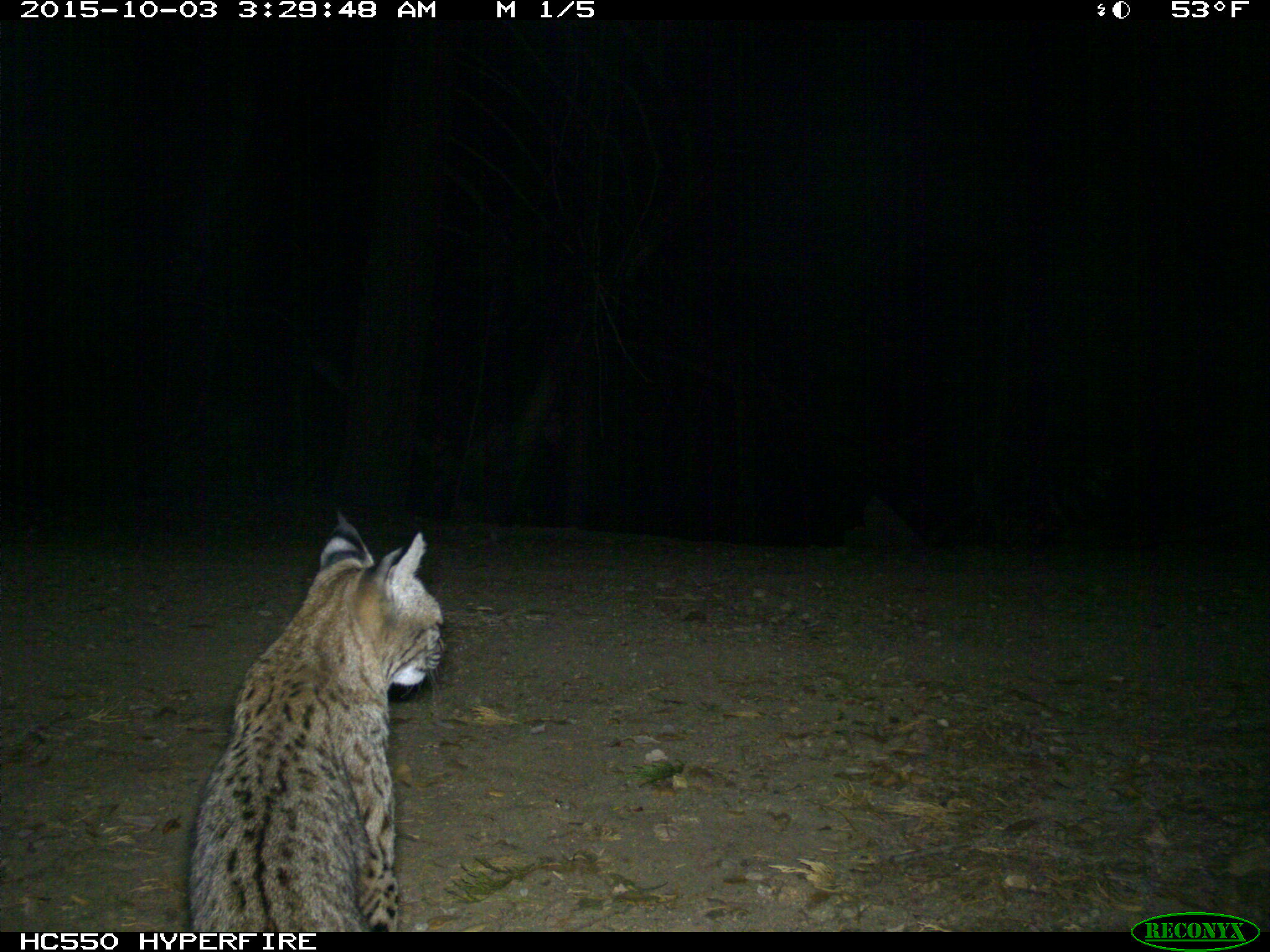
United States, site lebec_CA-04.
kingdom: Animalia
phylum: Chordata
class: Mammalia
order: Carnivora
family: Felidae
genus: Lynx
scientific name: Lynx rufus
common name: bobcat